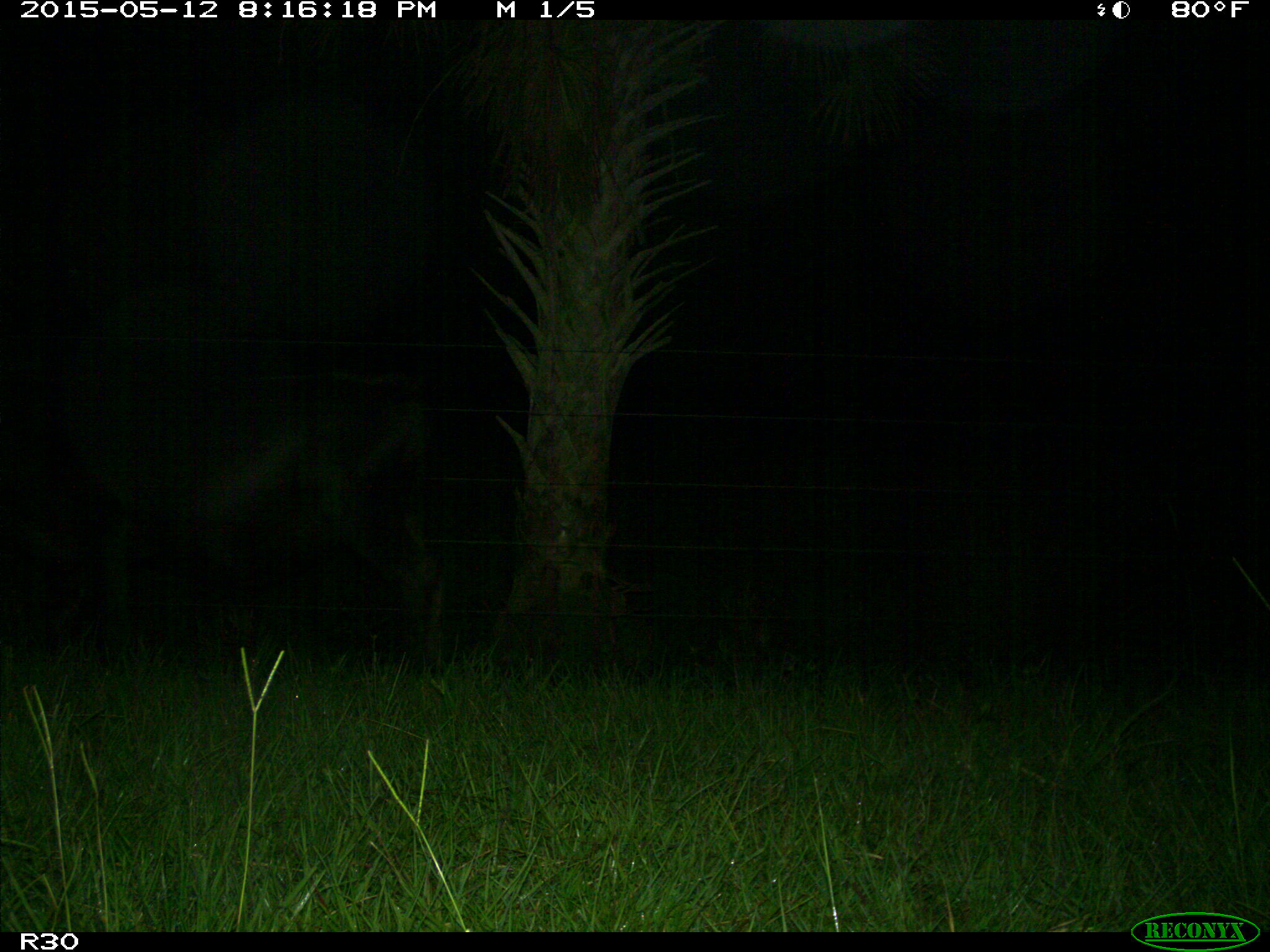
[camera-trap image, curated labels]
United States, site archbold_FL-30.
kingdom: Animalia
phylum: Chordata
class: Mammalia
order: Artiodactyla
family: Bovidae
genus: Bos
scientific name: Bos taurus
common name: domestic cow